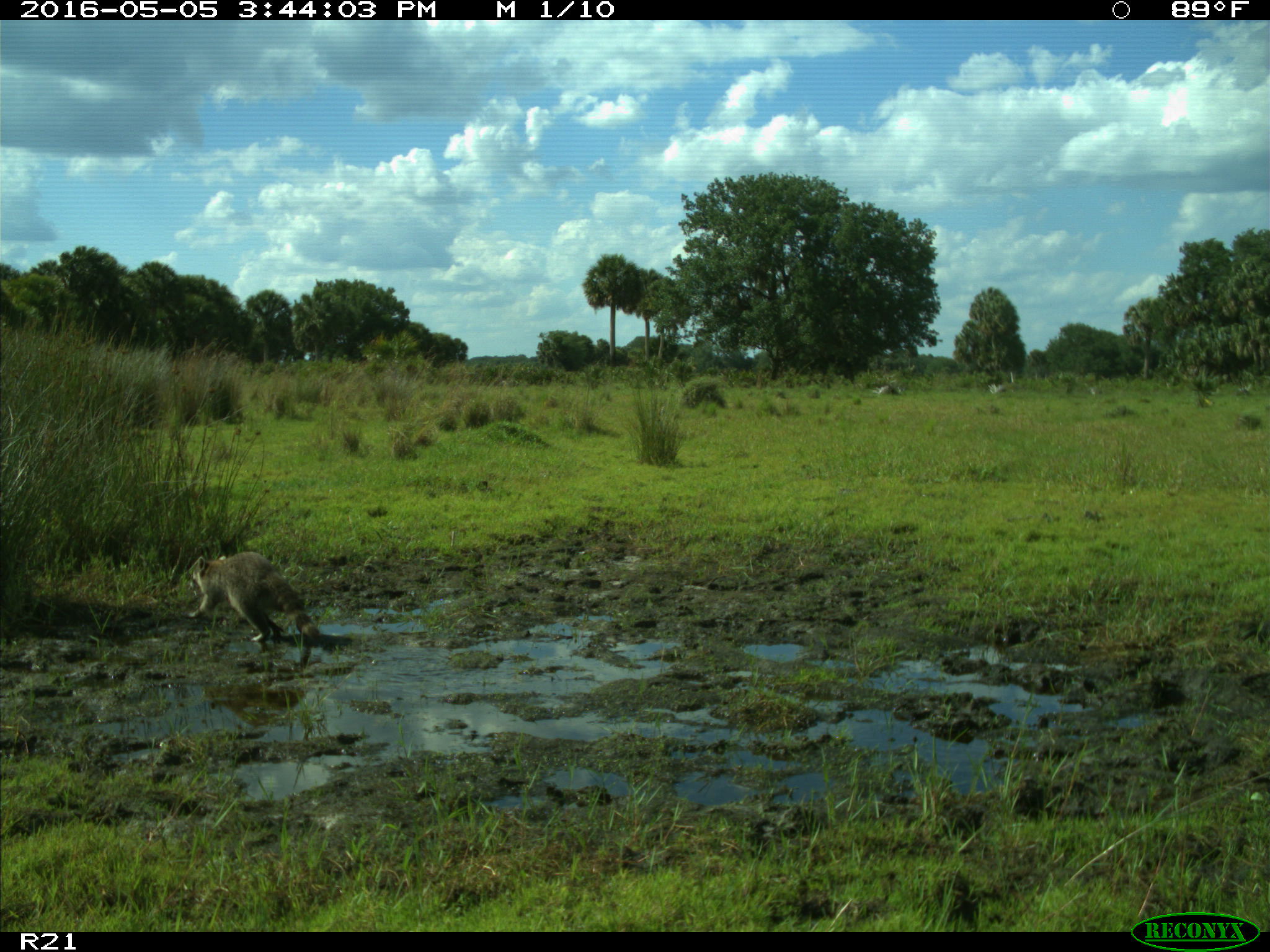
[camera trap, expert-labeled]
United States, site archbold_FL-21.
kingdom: Animalia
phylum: Chordata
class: Mammalia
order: Carnivora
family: Procyonidae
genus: Procyon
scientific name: Procyon lotor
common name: common raccoon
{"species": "Procyon lotor (common raccoon)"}